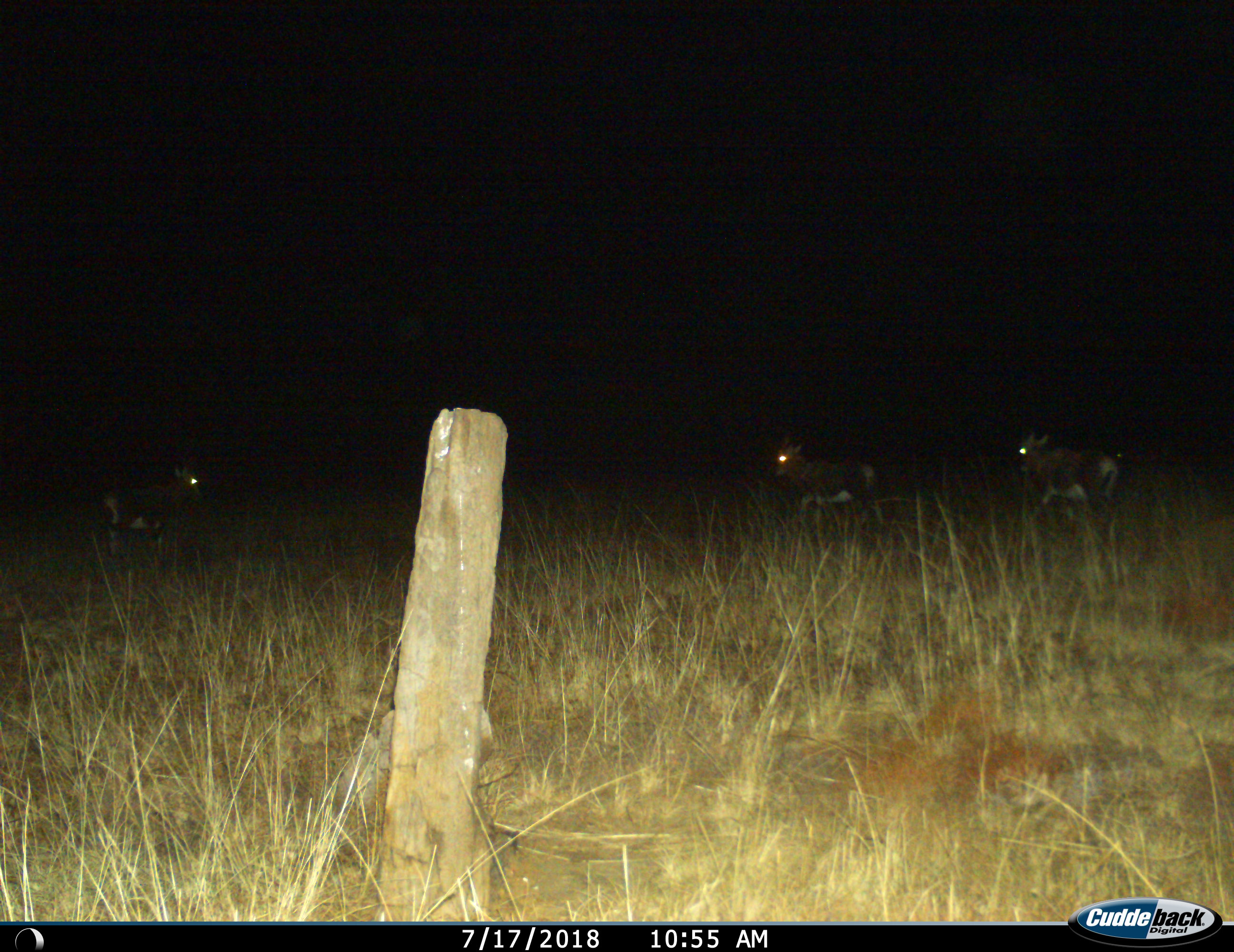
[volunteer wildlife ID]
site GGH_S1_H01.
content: unidentified animal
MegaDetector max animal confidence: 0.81